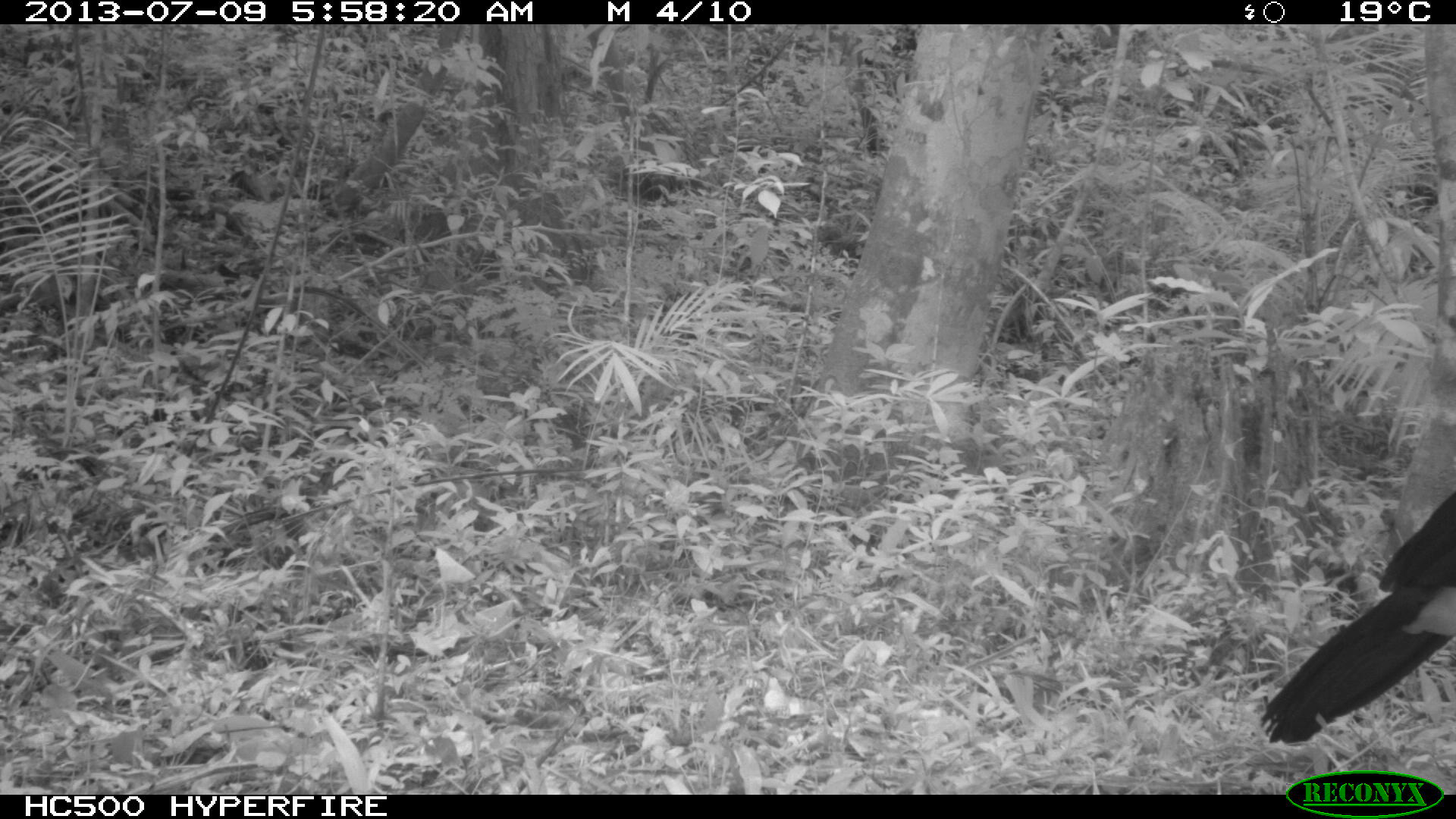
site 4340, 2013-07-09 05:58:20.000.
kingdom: Animalia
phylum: Chordata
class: Aves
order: Galliformes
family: Cracidae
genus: Crax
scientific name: Crax rubra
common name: great curassow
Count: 1.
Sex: male.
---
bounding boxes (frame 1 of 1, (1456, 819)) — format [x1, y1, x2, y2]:
crax rubra: [1259, 485, 1456, 744]